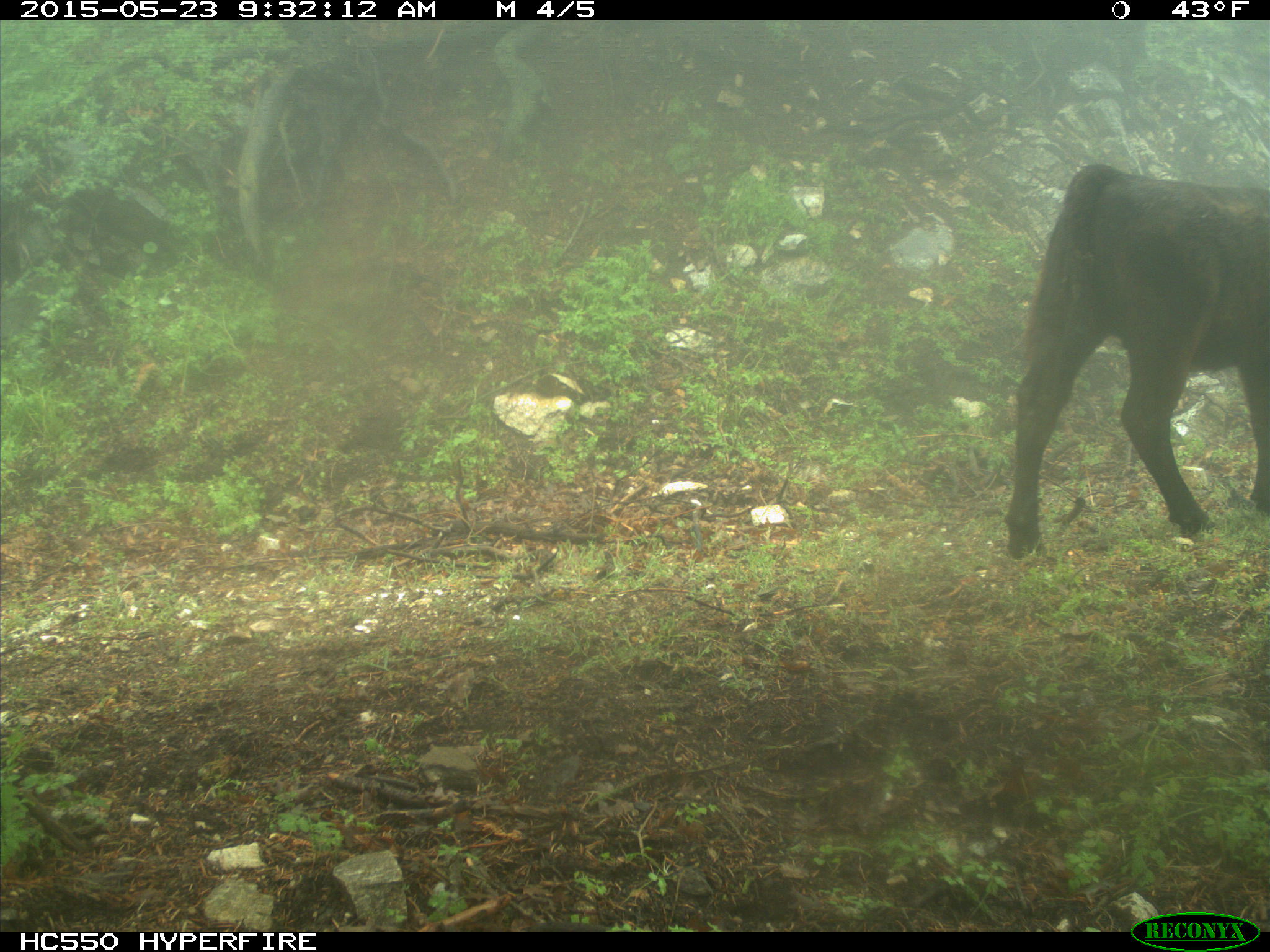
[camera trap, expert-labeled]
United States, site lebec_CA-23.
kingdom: Animalia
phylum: Chordata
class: Mammalia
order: Artiodactyla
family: Bovidae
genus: Bos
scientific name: Bos taurus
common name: domestic cow